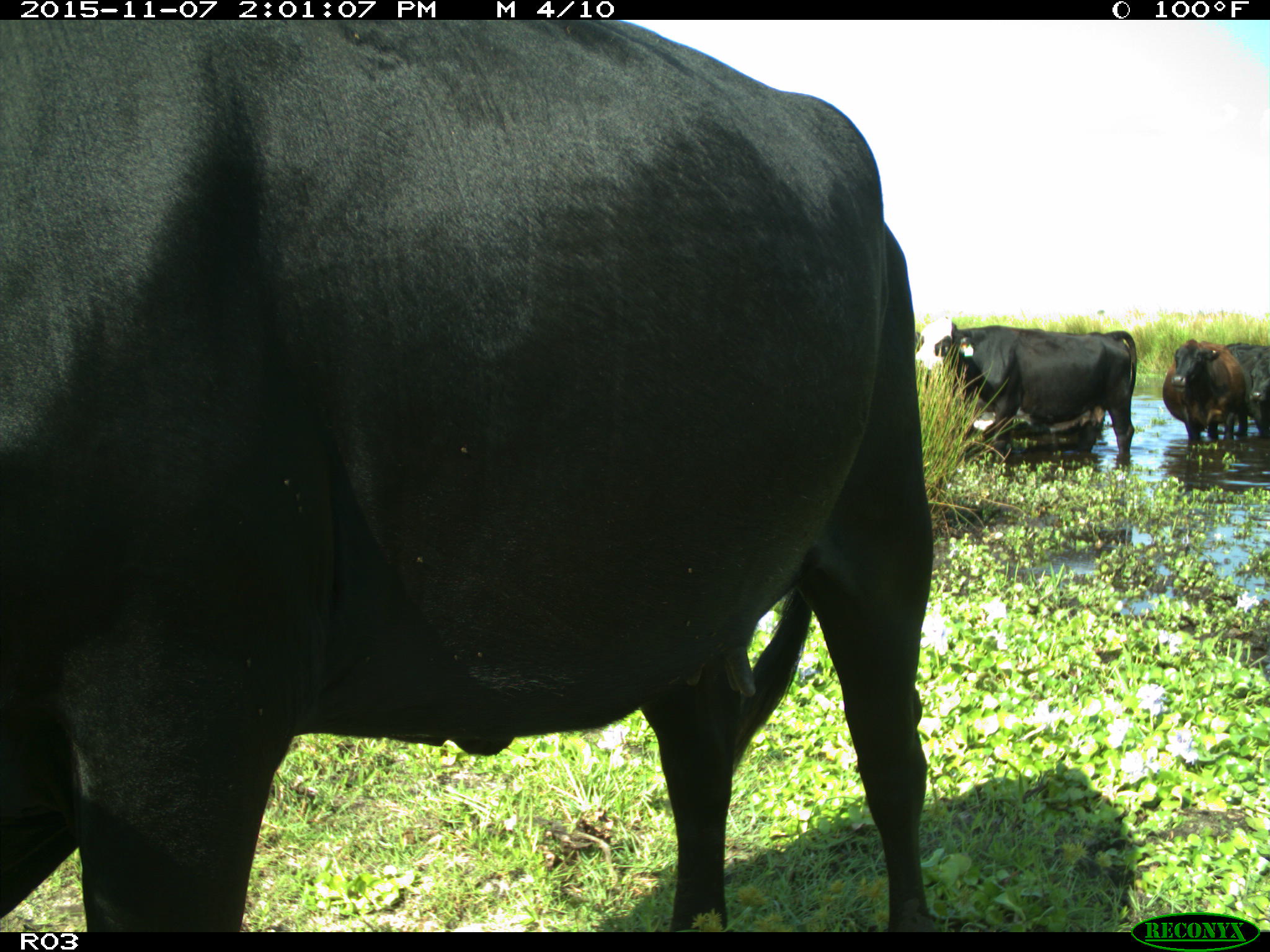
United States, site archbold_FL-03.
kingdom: Animalia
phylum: Chordata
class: Mammalia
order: Artiodactyla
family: Bovidae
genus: Bos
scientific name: Bos taurus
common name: domestic cow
Bos taurus (domestic cow).